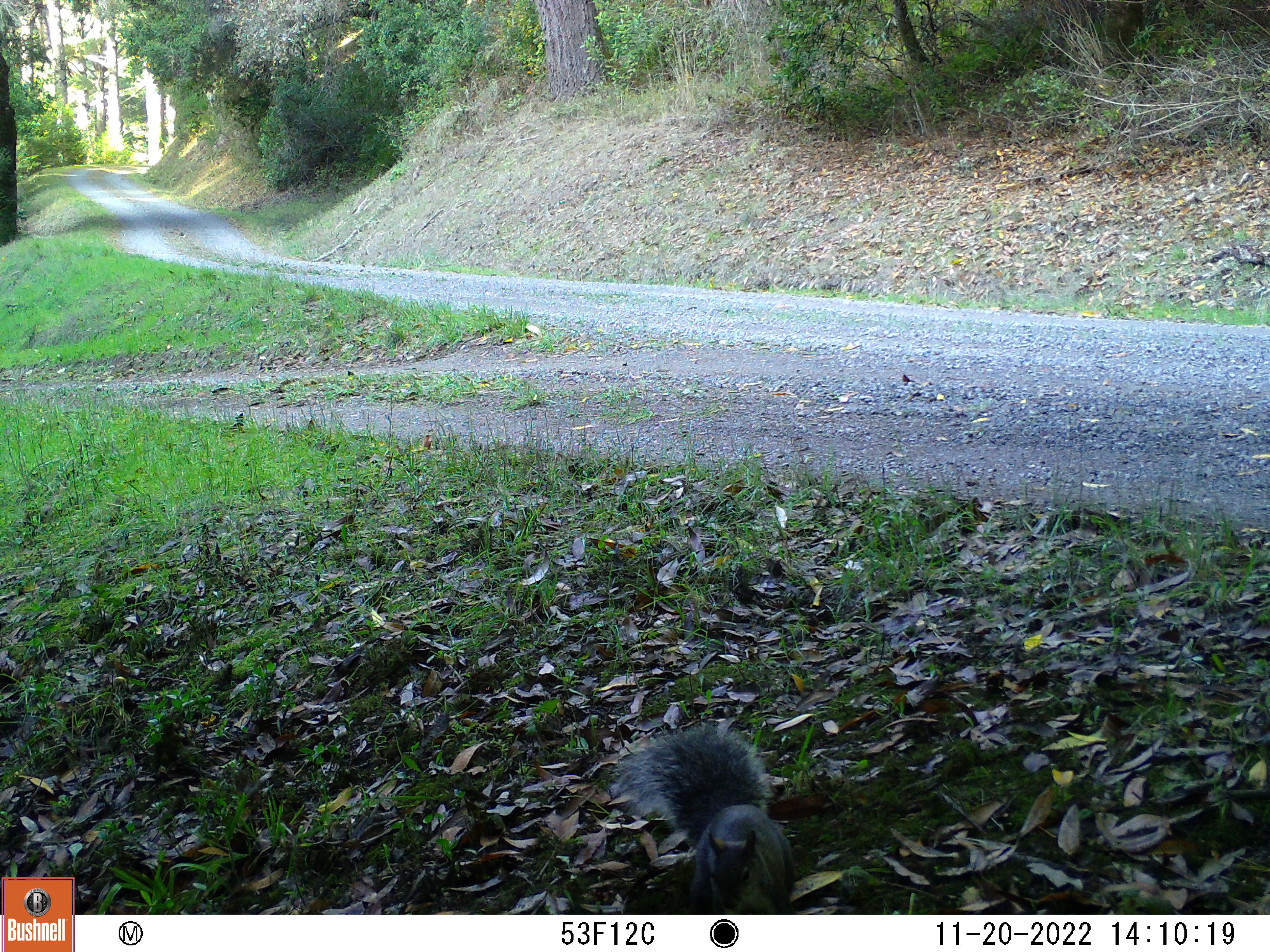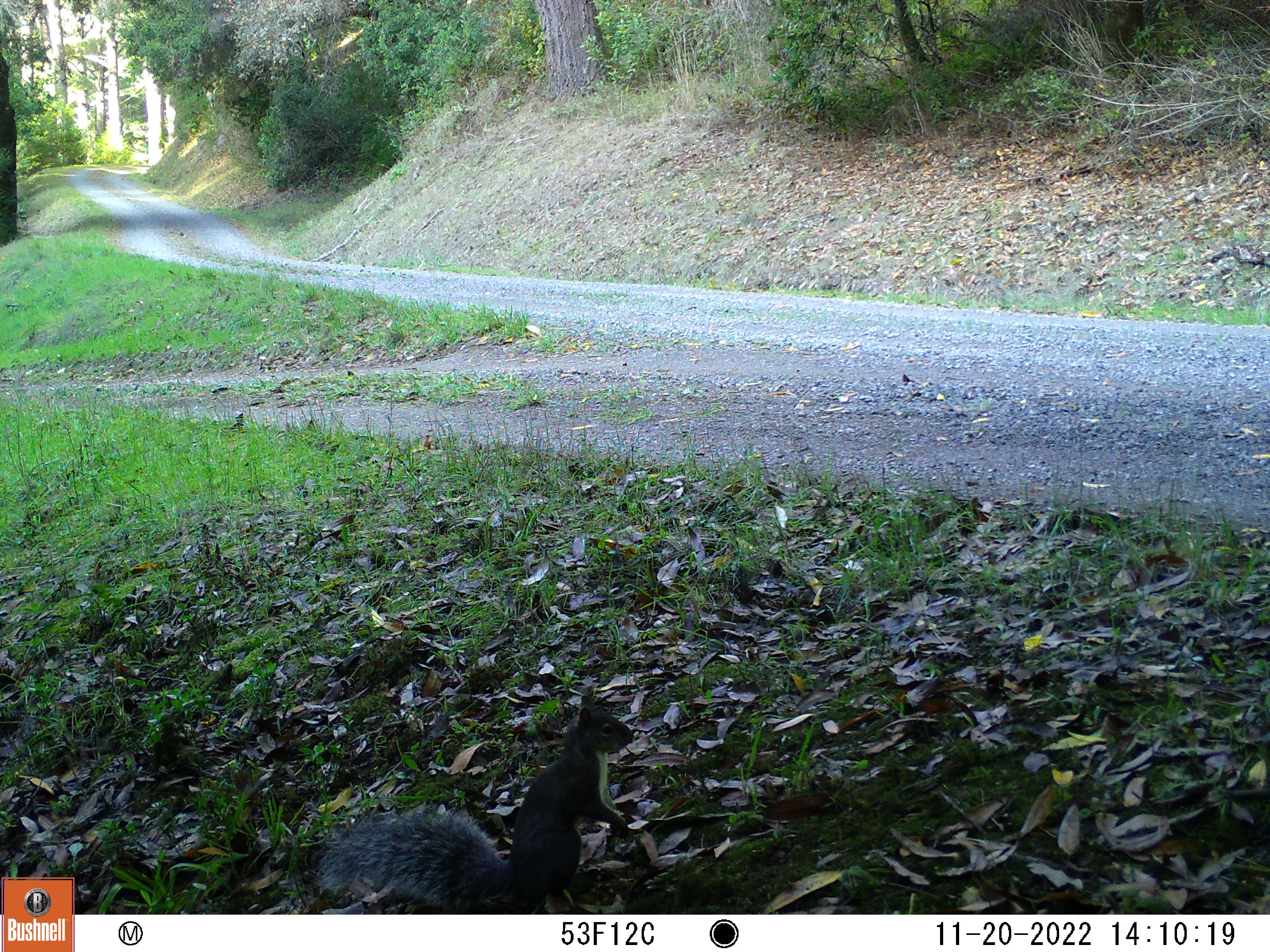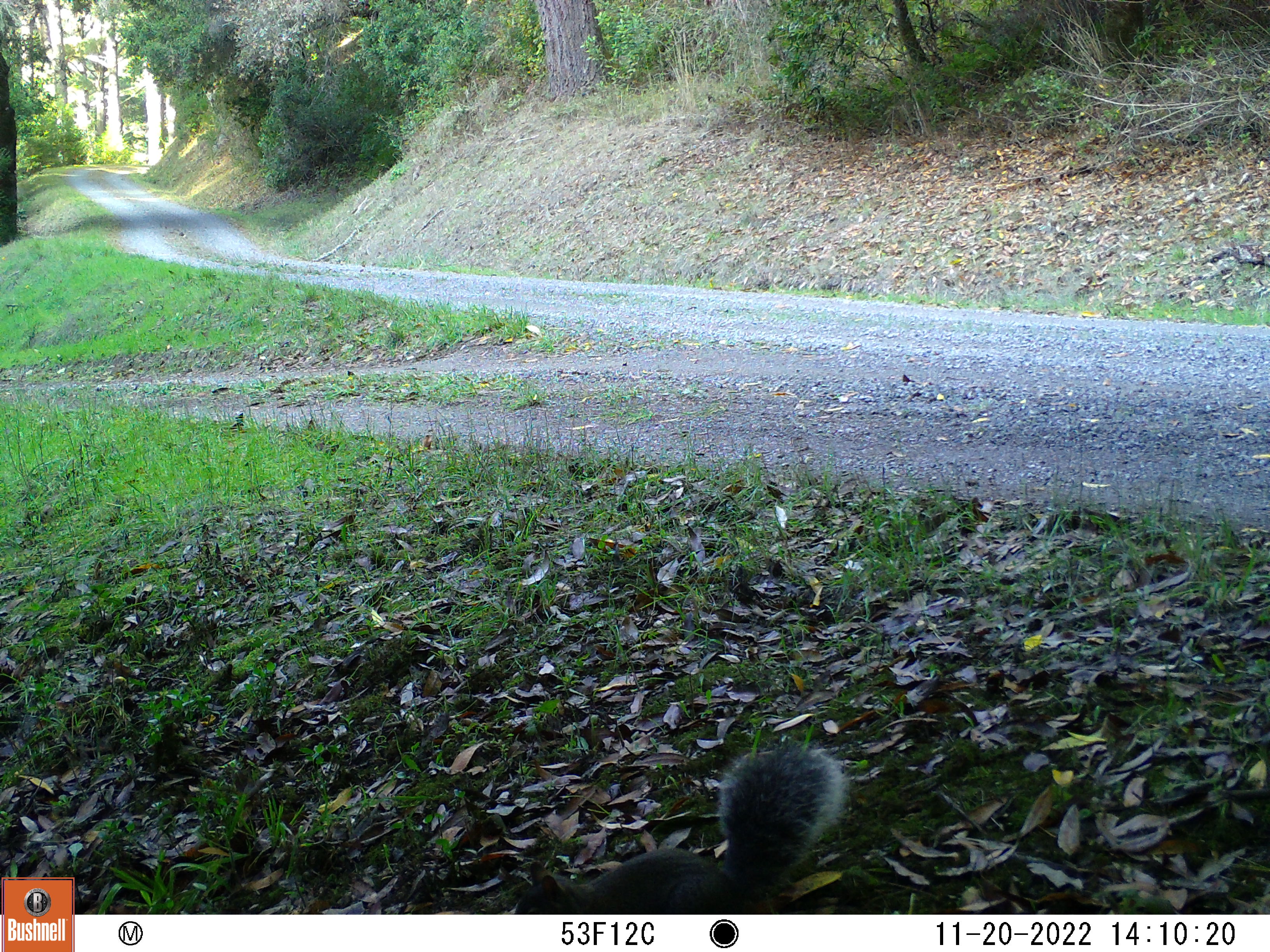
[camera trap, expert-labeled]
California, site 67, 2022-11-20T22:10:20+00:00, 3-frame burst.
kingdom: Animalia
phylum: Chordata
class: Mammalia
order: Rodentia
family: Sciuridae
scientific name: Sciuridae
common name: squirrel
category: unknown squirrel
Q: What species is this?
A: Unknown squirrel (squirrel) (Sciuridae).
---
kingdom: Animalia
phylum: Chordata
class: Mammalia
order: Rodentia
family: Sciuridae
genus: Sciurus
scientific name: Sciurus griseus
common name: western gray squirrel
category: western grey squirrel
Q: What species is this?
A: Western grey squirrel (western gray squirrel) (Sciurus griseus).